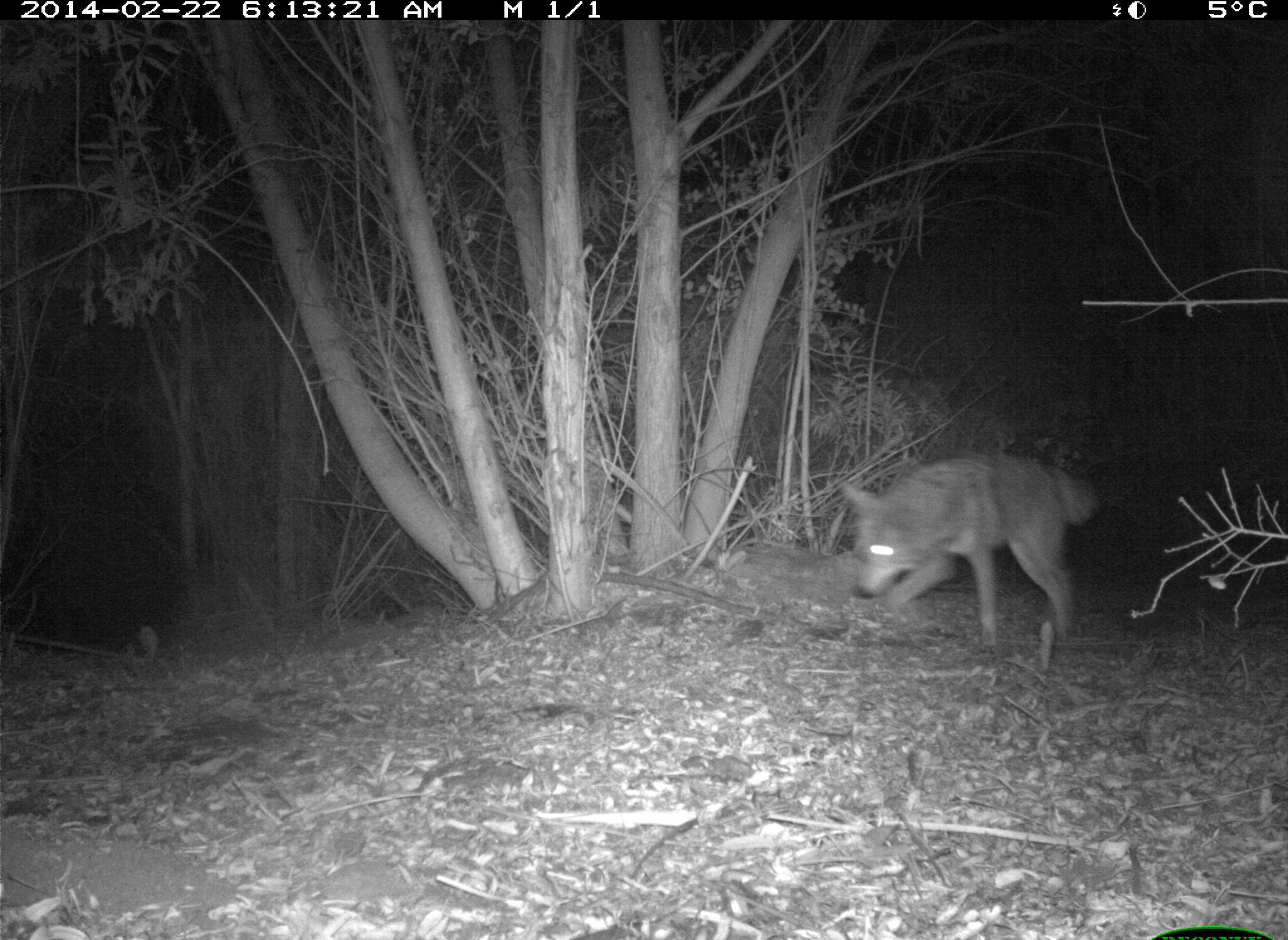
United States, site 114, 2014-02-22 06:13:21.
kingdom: Animalia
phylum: Chordata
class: Mammalia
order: Carnivora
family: Canidae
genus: Canis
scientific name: Canis latrans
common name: coyote